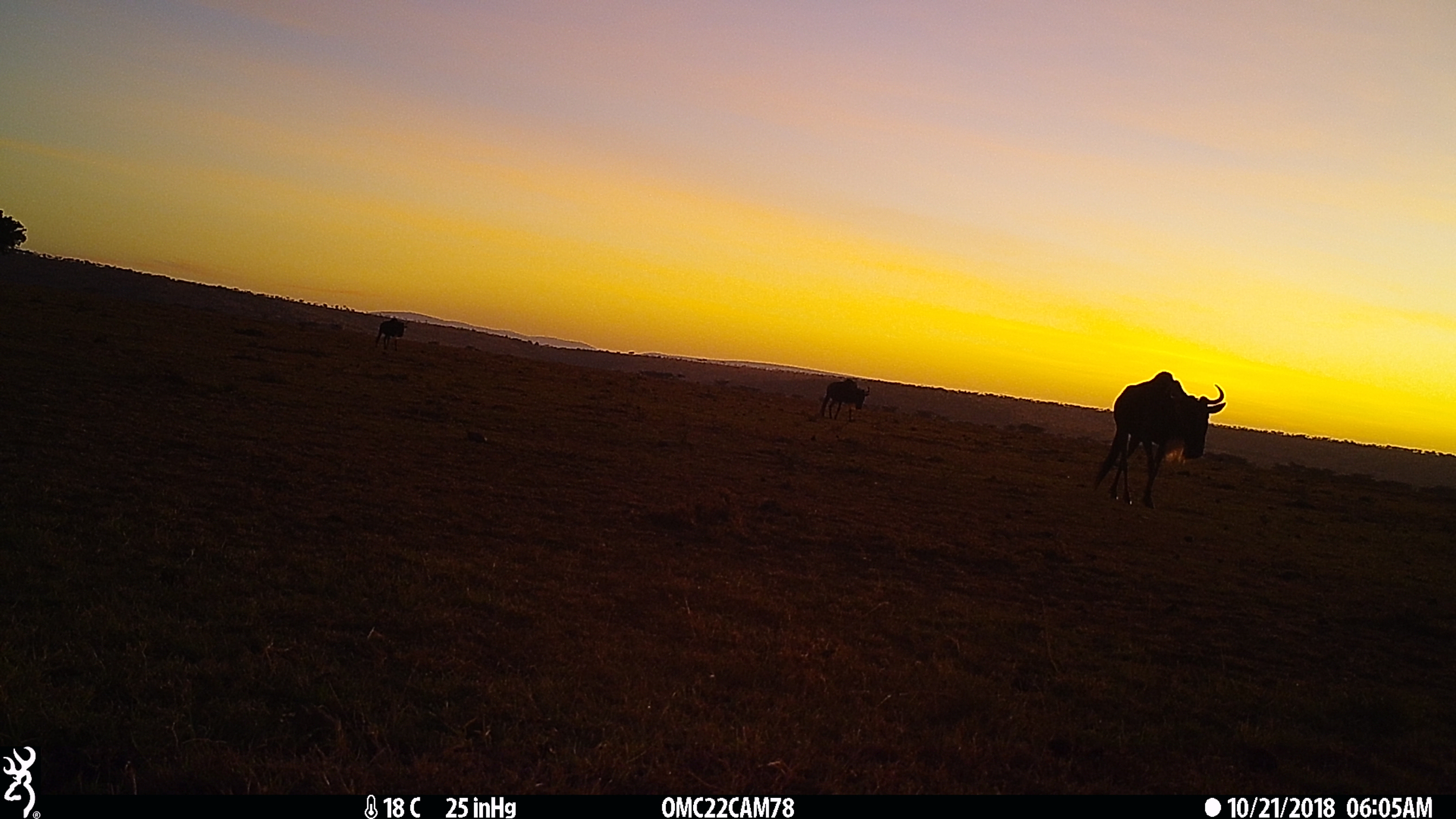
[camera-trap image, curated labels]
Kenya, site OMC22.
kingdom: Animalia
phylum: Chordata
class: Mammalia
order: Artiodactyla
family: Bovidae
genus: Connochaetes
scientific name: Connochaetes taurinus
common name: blue wildebeest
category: wildebeest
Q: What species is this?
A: Wildebeest (blue wildebeest) (Connochaetes taurinus).